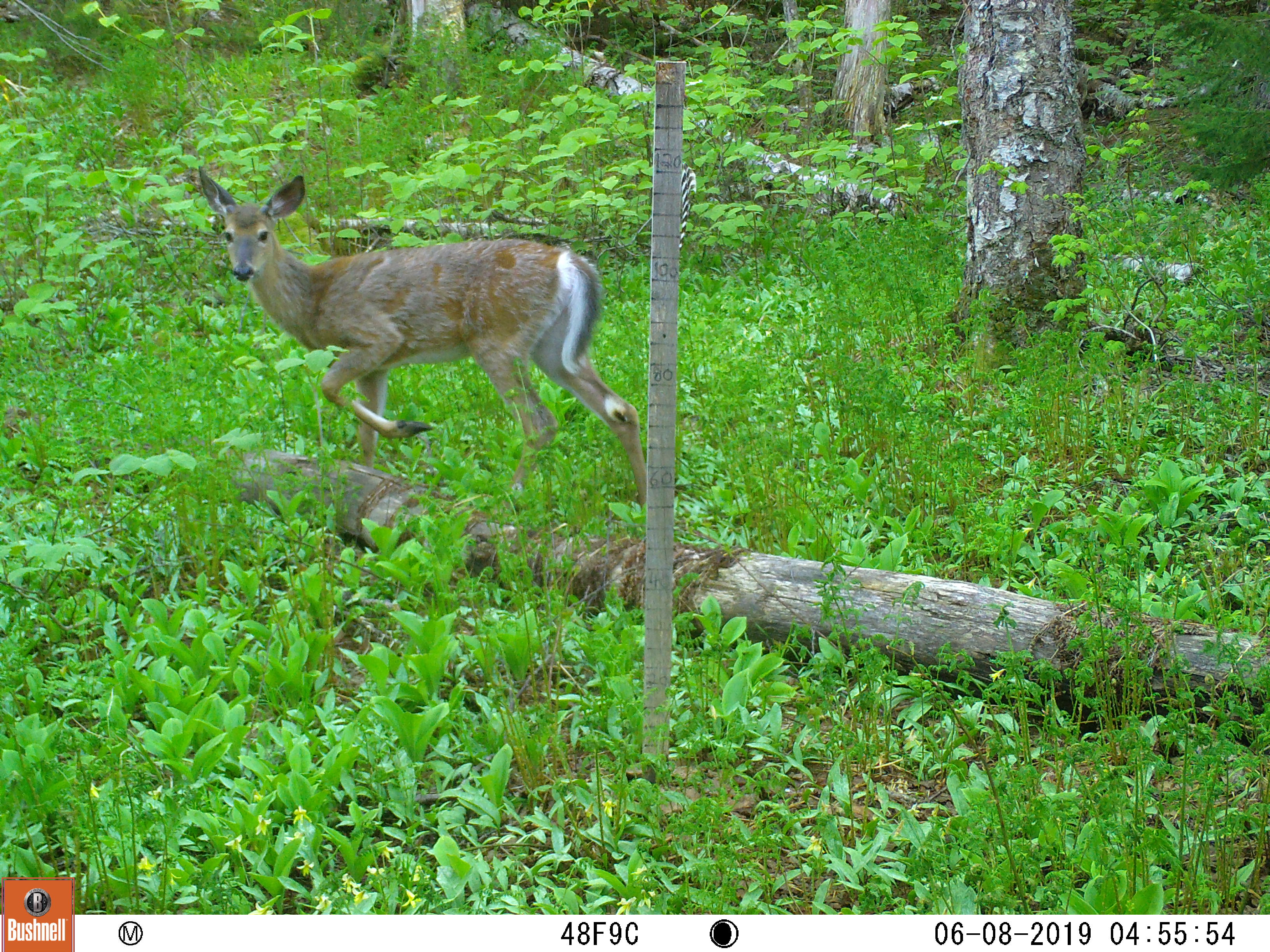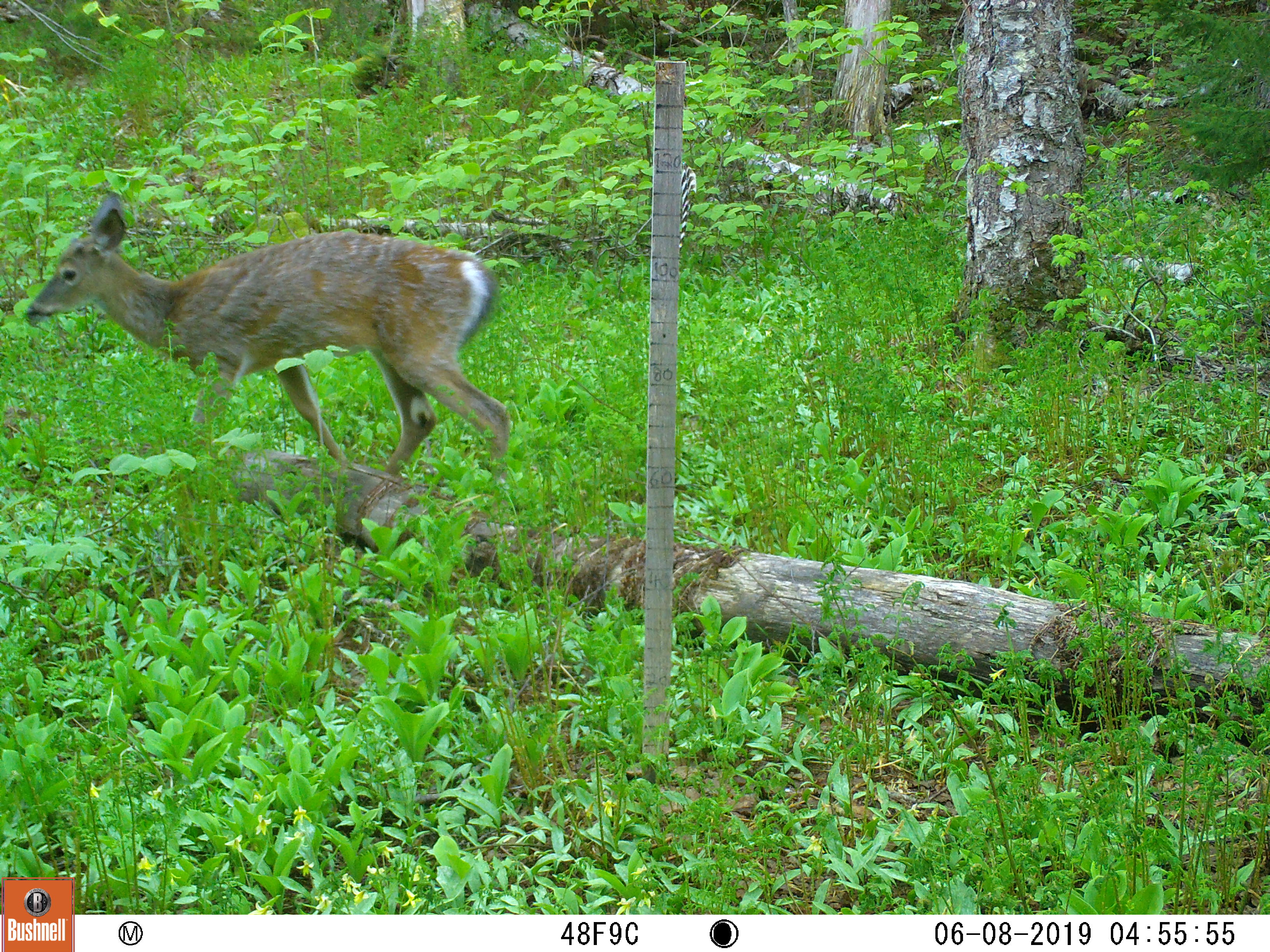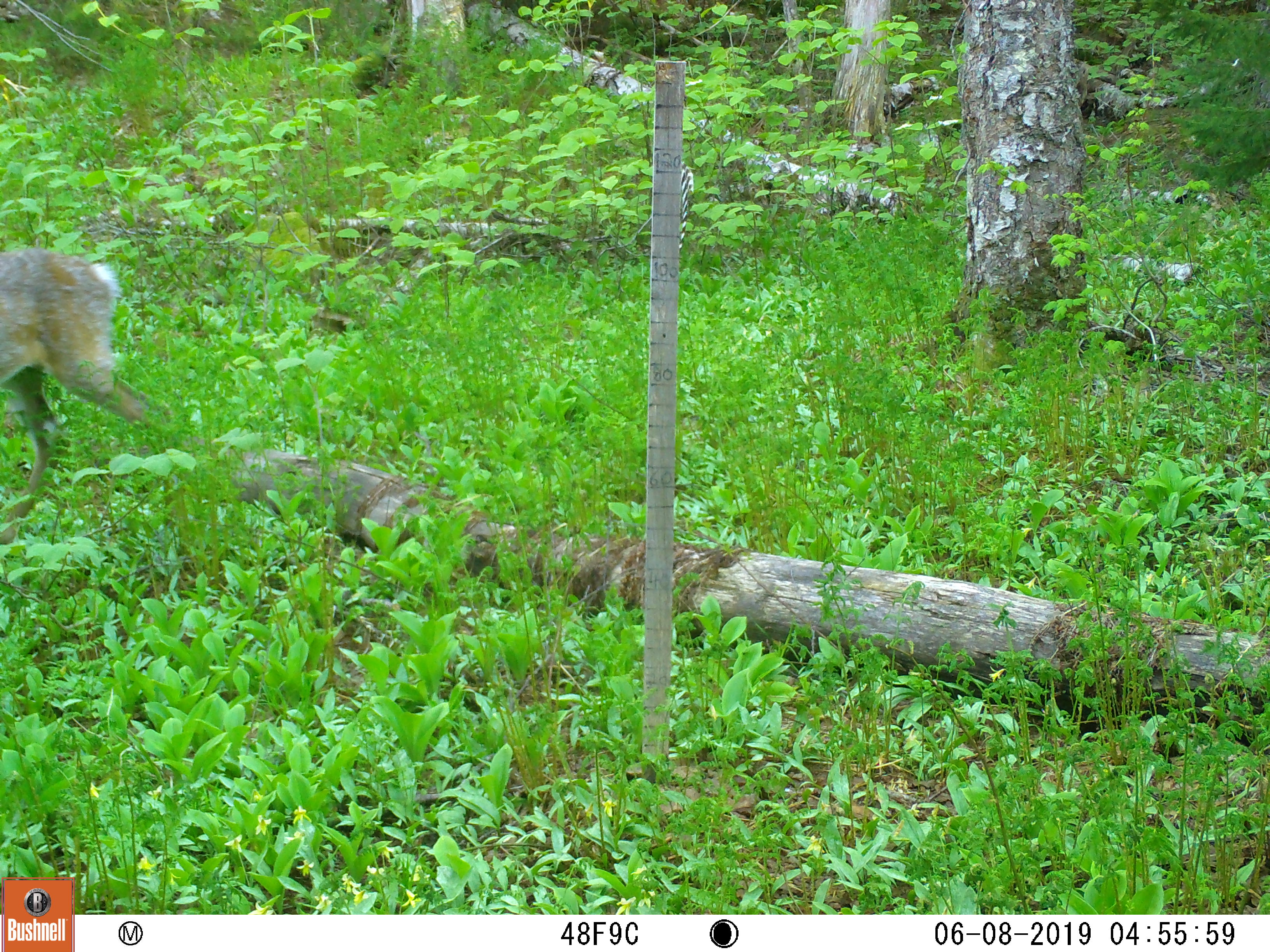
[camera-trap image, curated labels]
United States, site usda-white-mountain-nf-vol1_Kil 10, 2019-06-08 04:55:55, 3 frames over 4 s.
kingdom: Animalia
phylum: Chordata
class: Mammalia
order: Artiodactyla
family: Cervidae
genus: Odocoileus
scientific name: Odocoileus virginianus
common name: white-tailed deer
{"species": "white-tailed deer (Odocoileus virginianus)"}